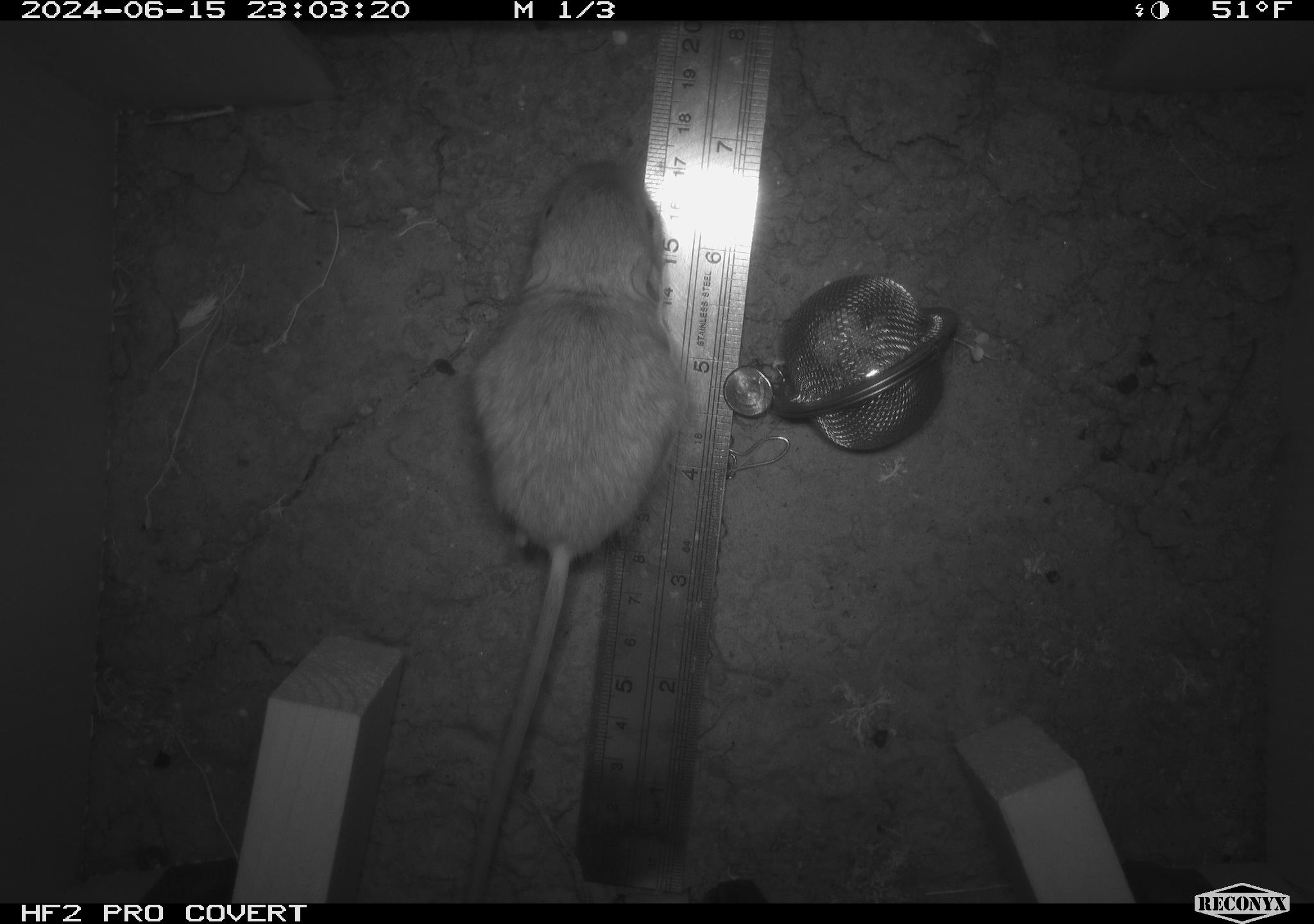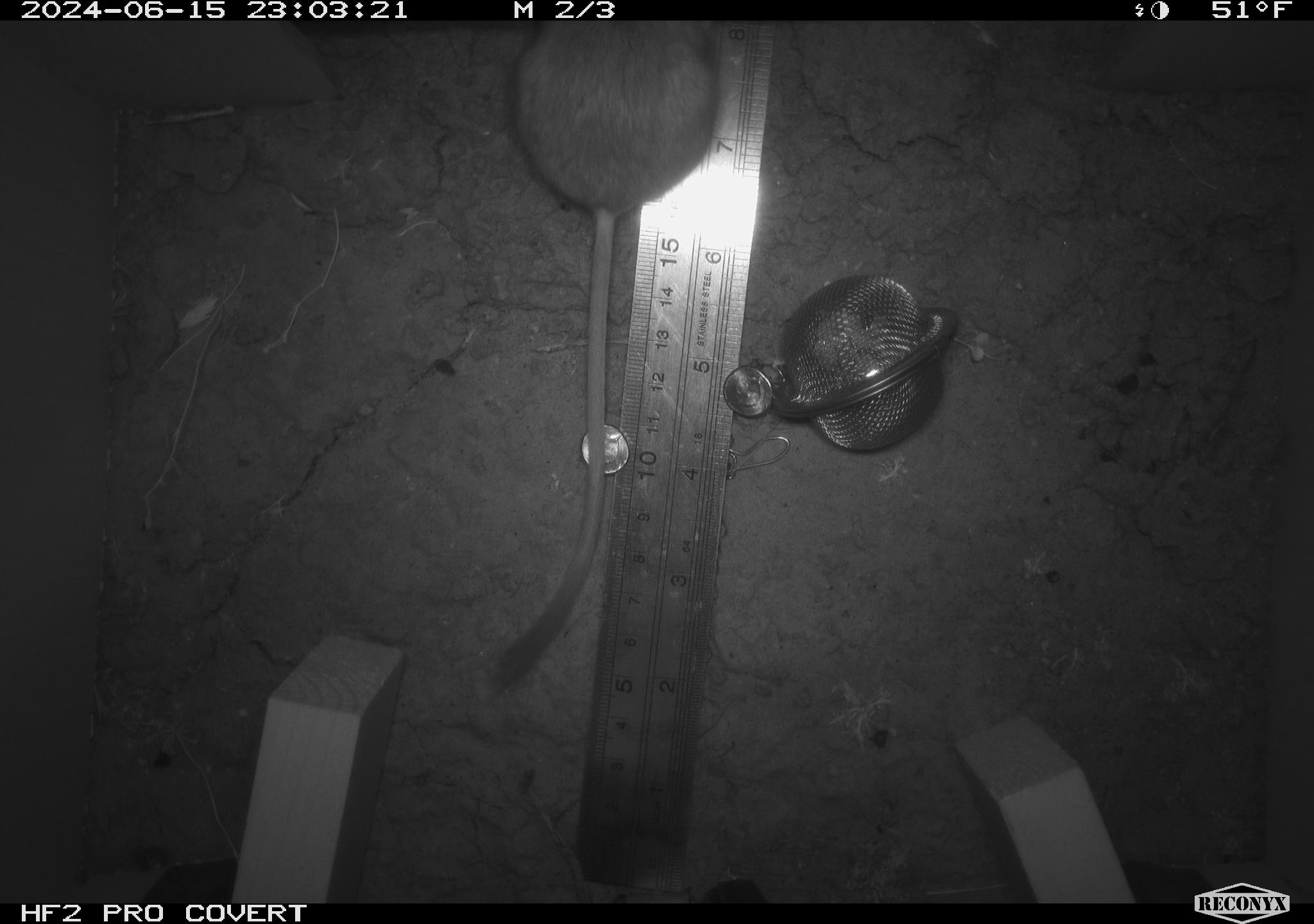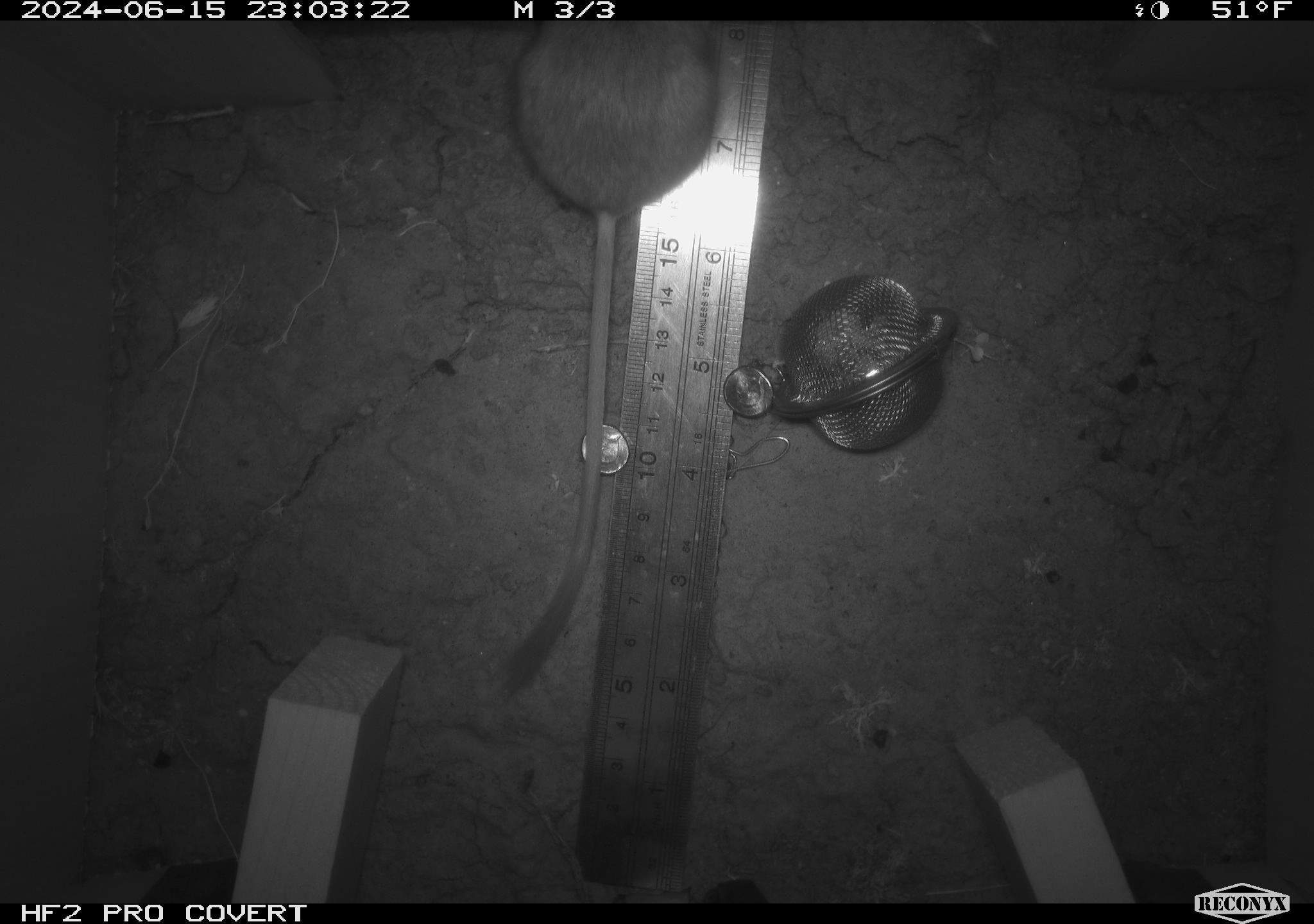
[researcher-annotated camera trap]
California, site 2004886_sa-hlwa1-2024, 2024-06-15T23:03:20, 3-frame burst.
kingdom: Animalia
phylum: Chordata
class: Mammalia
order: Rodentia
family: Heteromyidae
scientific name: Heteromyidae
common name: kangaroo rats and pocket mice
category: heteromyidae family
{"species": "heteromyidae family (kangaroo rats and pocket mice) (Heteromyidae)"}